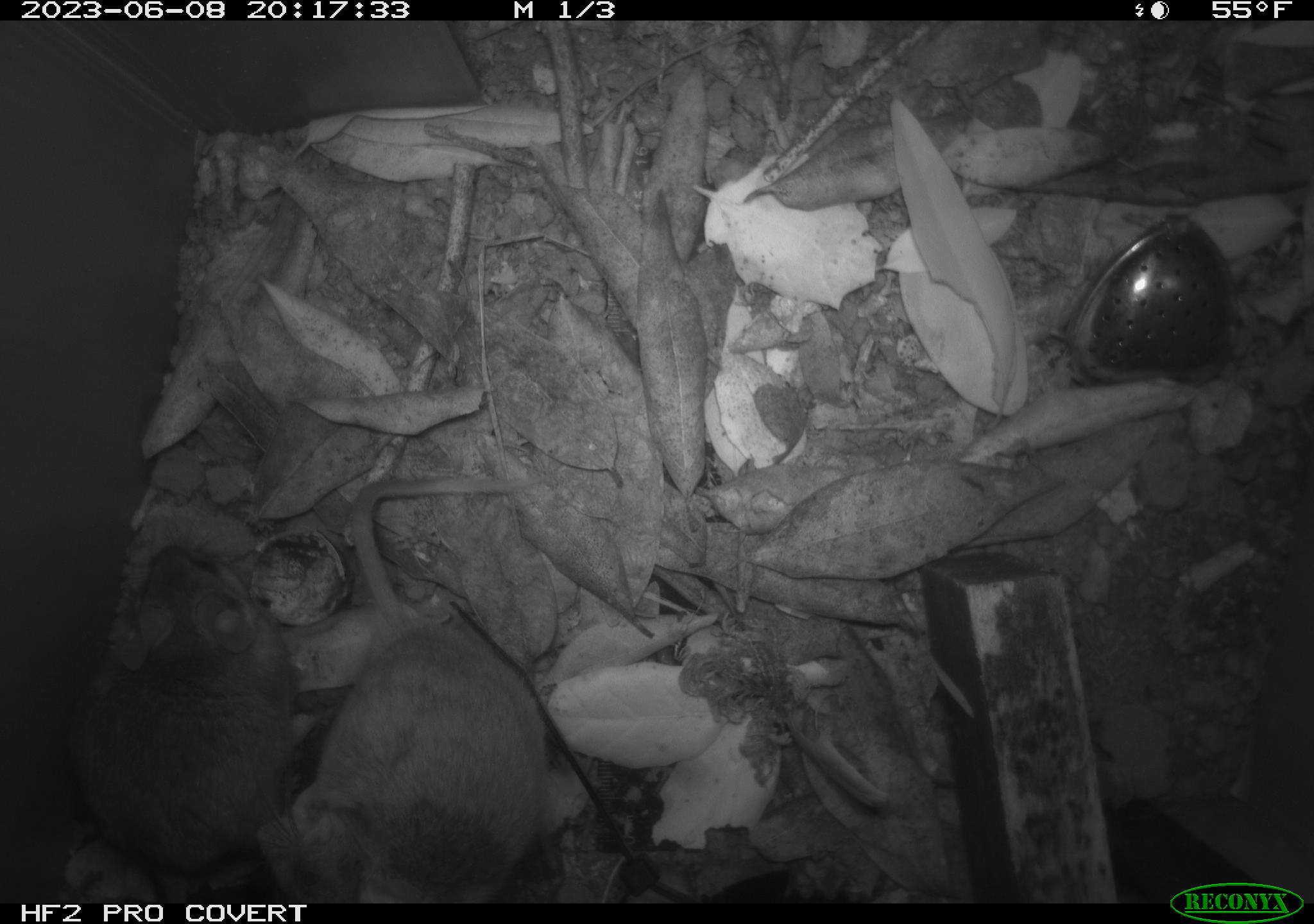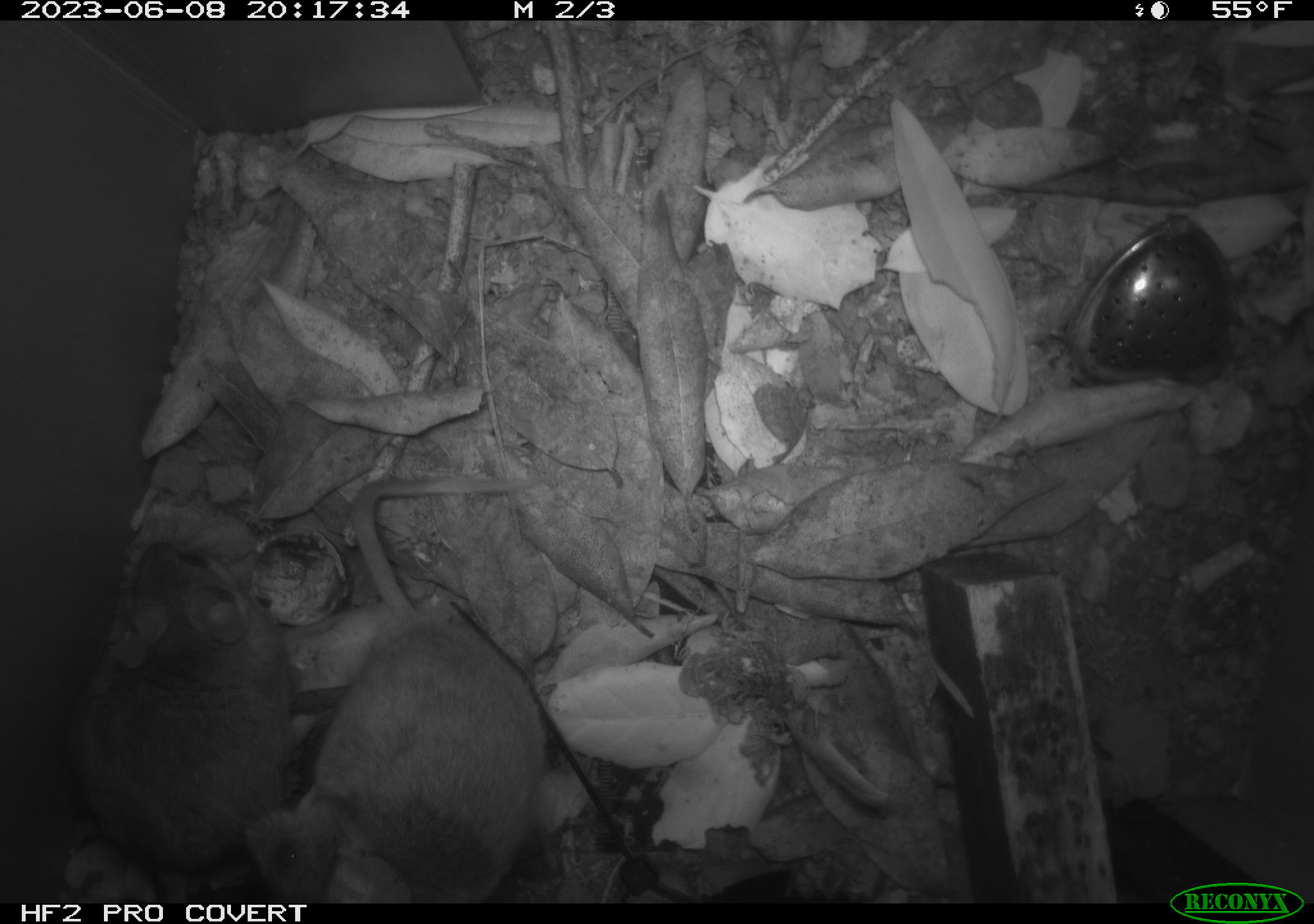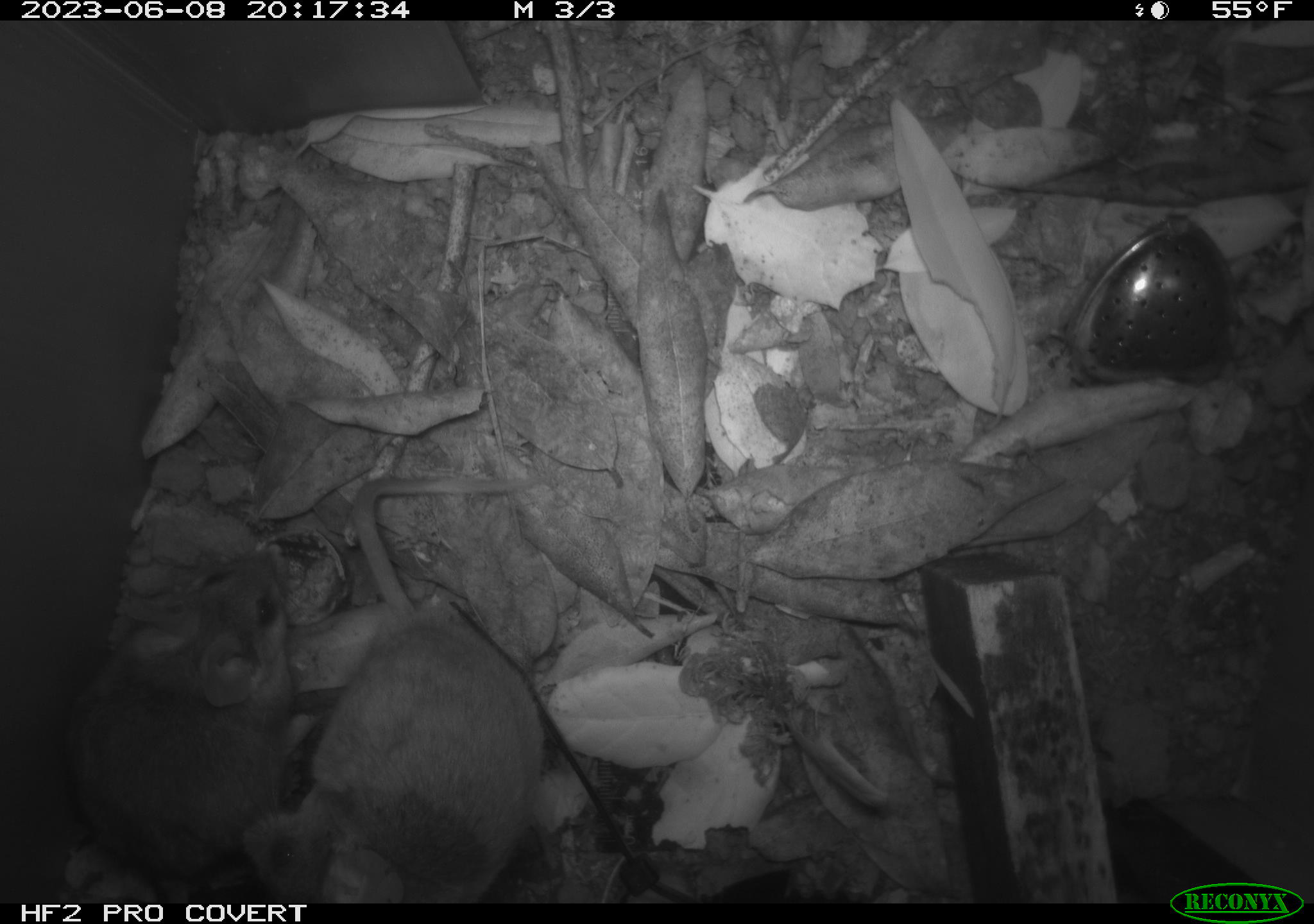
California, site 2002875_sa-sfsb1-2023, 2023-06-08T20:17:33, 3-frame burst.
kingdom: Animalia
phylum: Chordata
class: Mammalia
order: Rodentia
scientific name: Rodentia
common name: mouse species